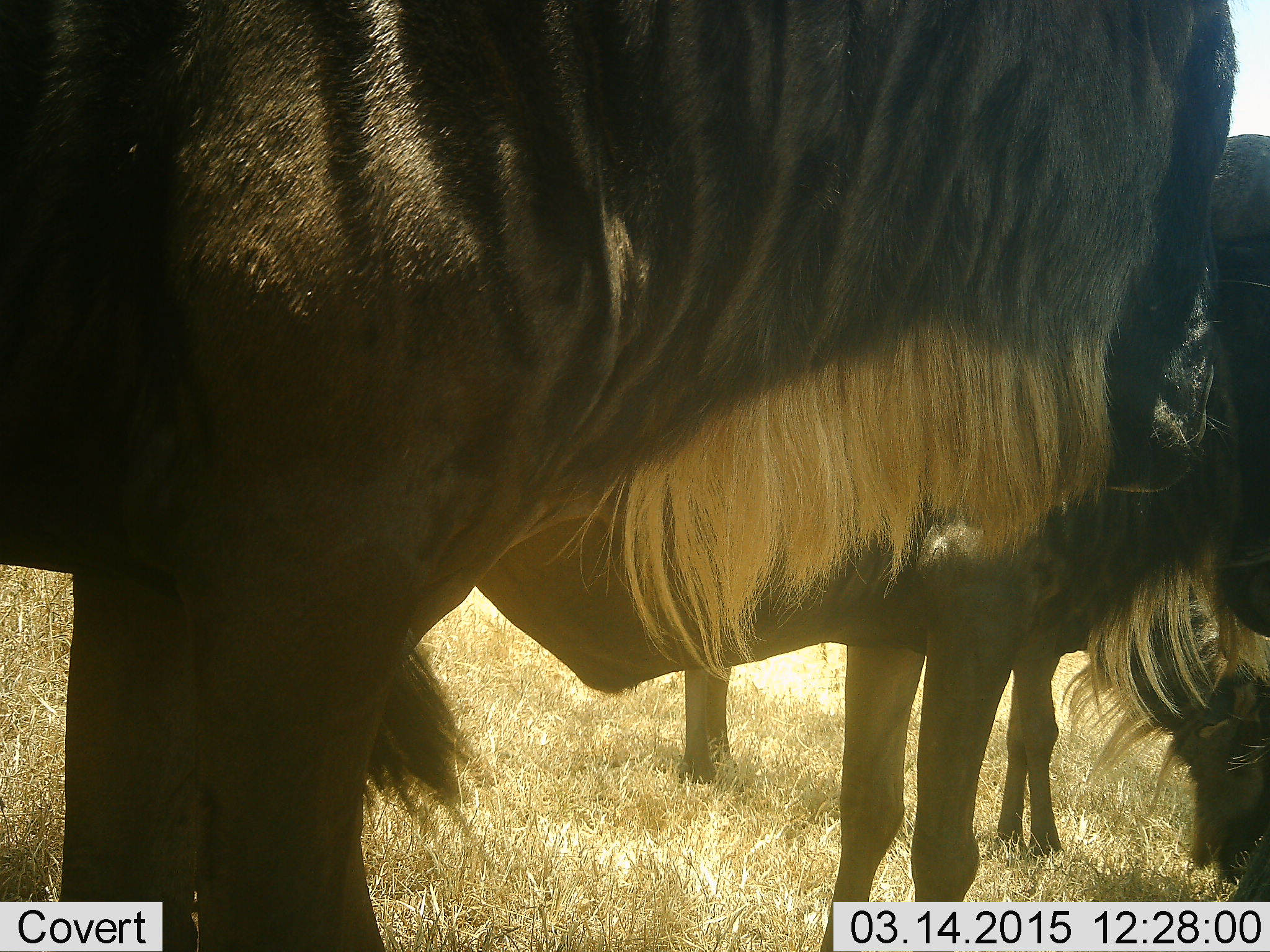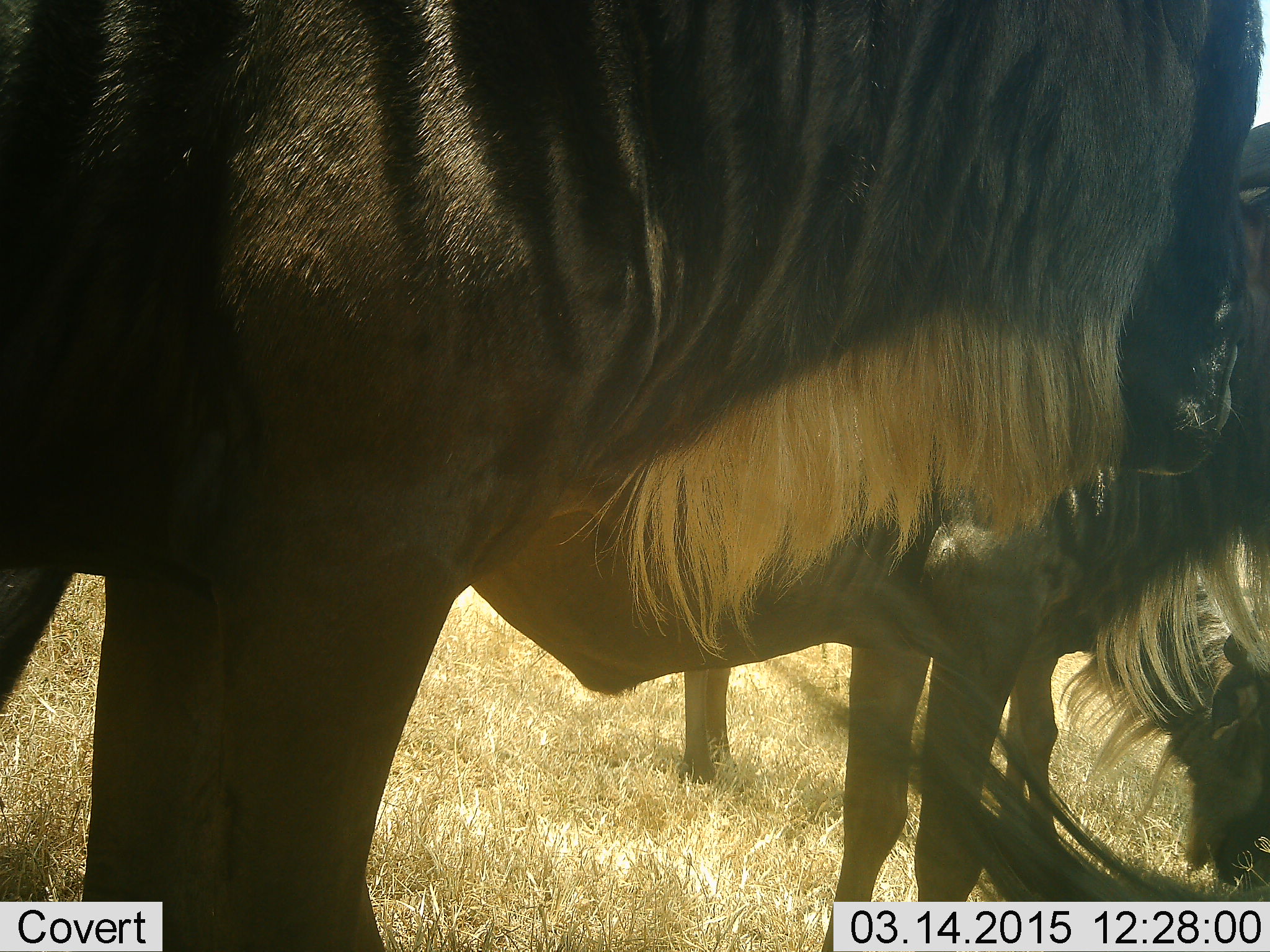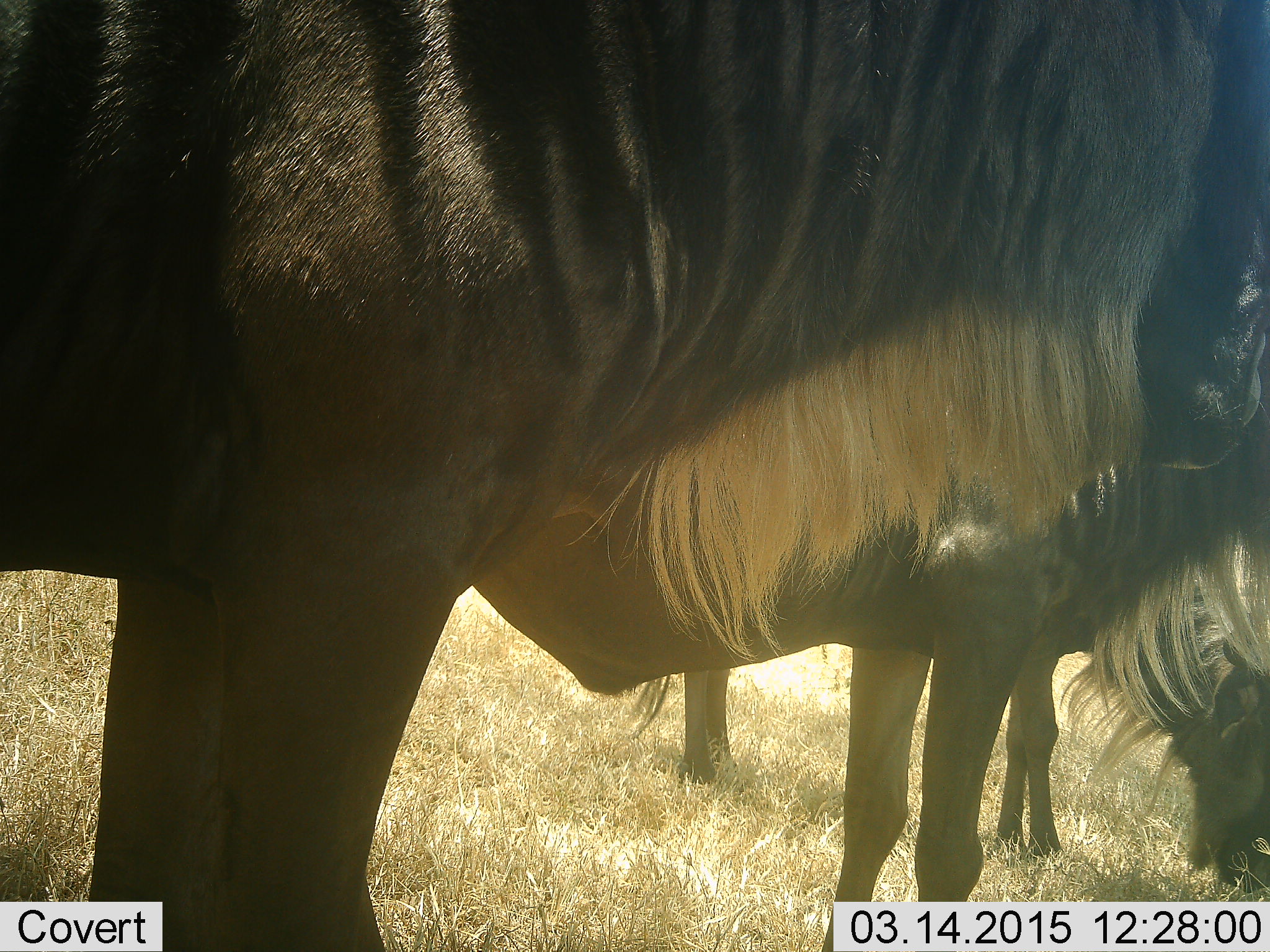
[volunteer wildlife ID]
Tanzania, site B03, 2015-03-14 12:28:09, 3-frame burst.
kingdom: Animalia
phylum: Chordata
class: Mammalia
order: Artiodactyla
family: Bovidae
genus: Connochaetes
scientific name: Connochaetes taurinus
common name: blue wildebeest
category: wildebeest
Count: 4.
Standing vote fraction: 90%.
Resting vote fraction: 20%.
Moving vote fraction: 0%.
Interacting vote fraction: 0%.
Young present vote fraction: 0%.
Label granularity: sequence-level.